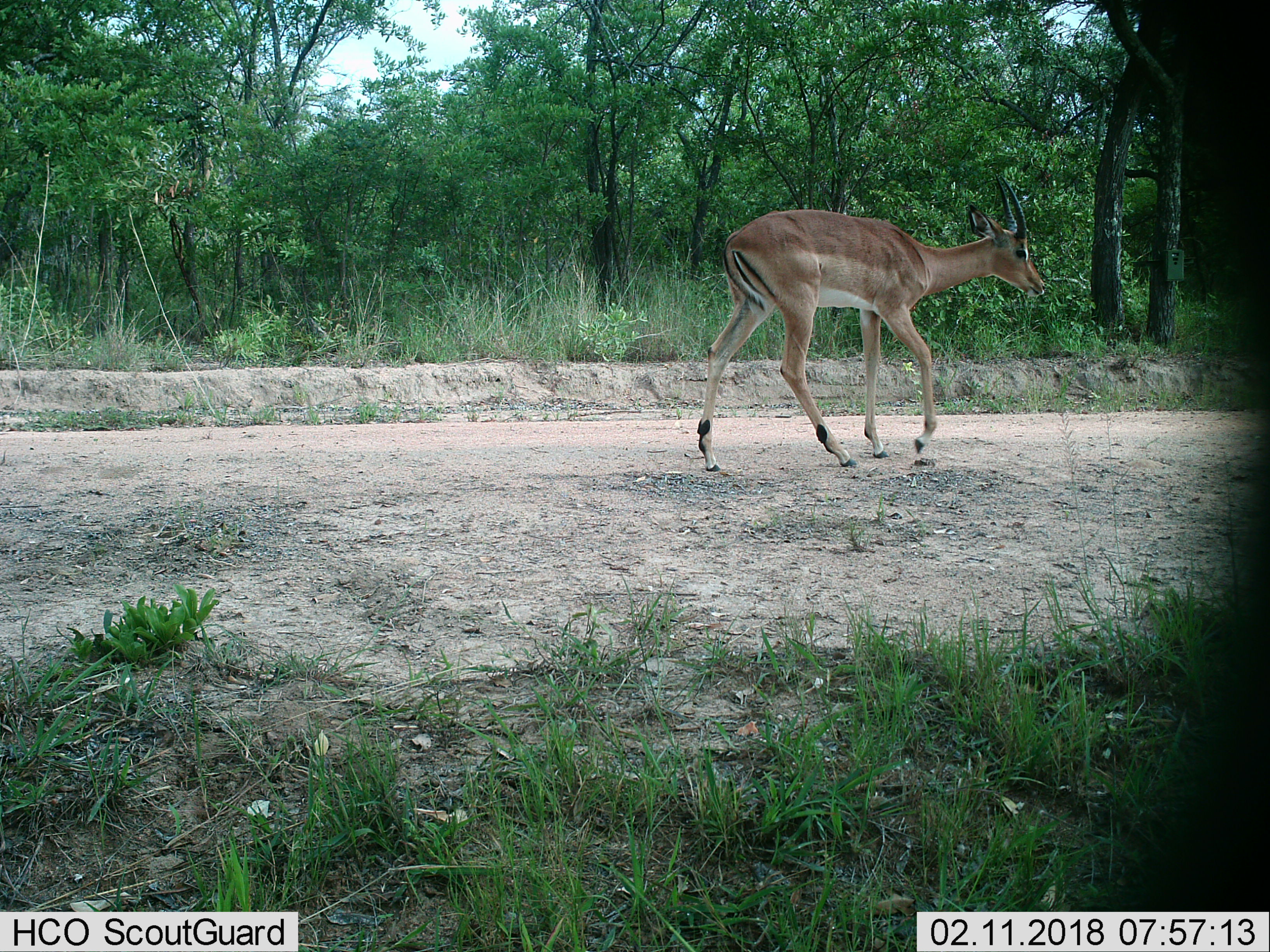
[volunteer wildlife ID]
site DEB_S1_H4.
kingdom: Animalia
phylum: Chordata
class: Mammalia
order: Artiodactyla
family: Bovidae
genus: Aepyceros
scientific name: Aepyceros melampus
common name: impala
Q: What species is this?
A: Impala (Aepyceros melampus).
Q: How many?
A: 1.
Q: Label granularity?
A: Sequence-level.